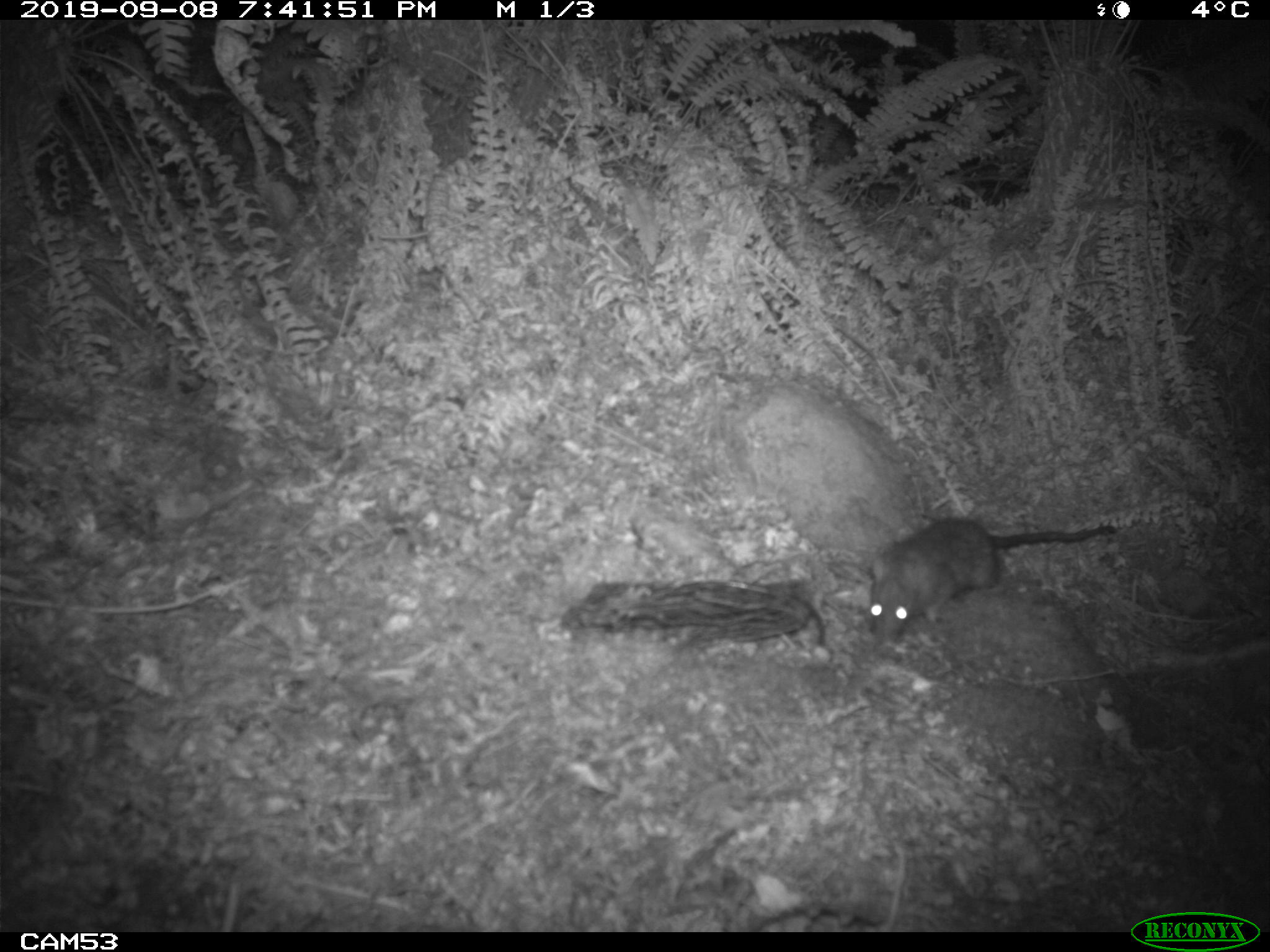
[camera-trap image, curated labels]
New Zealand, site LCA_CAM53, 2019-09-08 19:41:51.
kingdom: Animalia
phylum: Chordata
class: Mammalia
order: Rodentia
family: Muridae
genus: Rattus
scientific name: Rattus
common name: rat